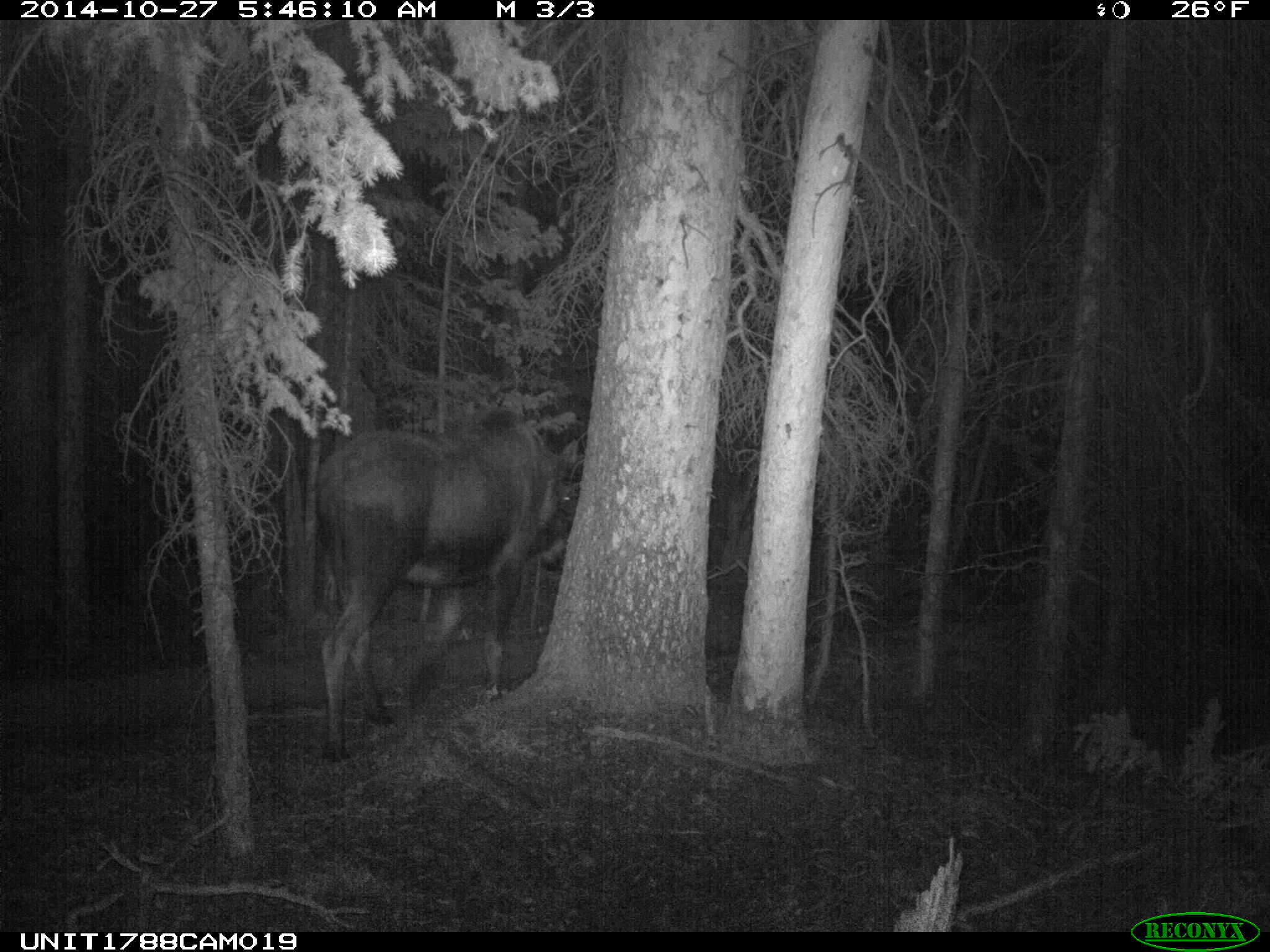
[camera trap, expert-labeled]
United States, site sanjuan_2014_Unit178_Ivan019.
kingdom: Animalia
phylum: Chordata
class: Mammalia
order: Artiodactyla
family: Cervidae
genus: Alces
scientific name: Alces alces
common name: moose